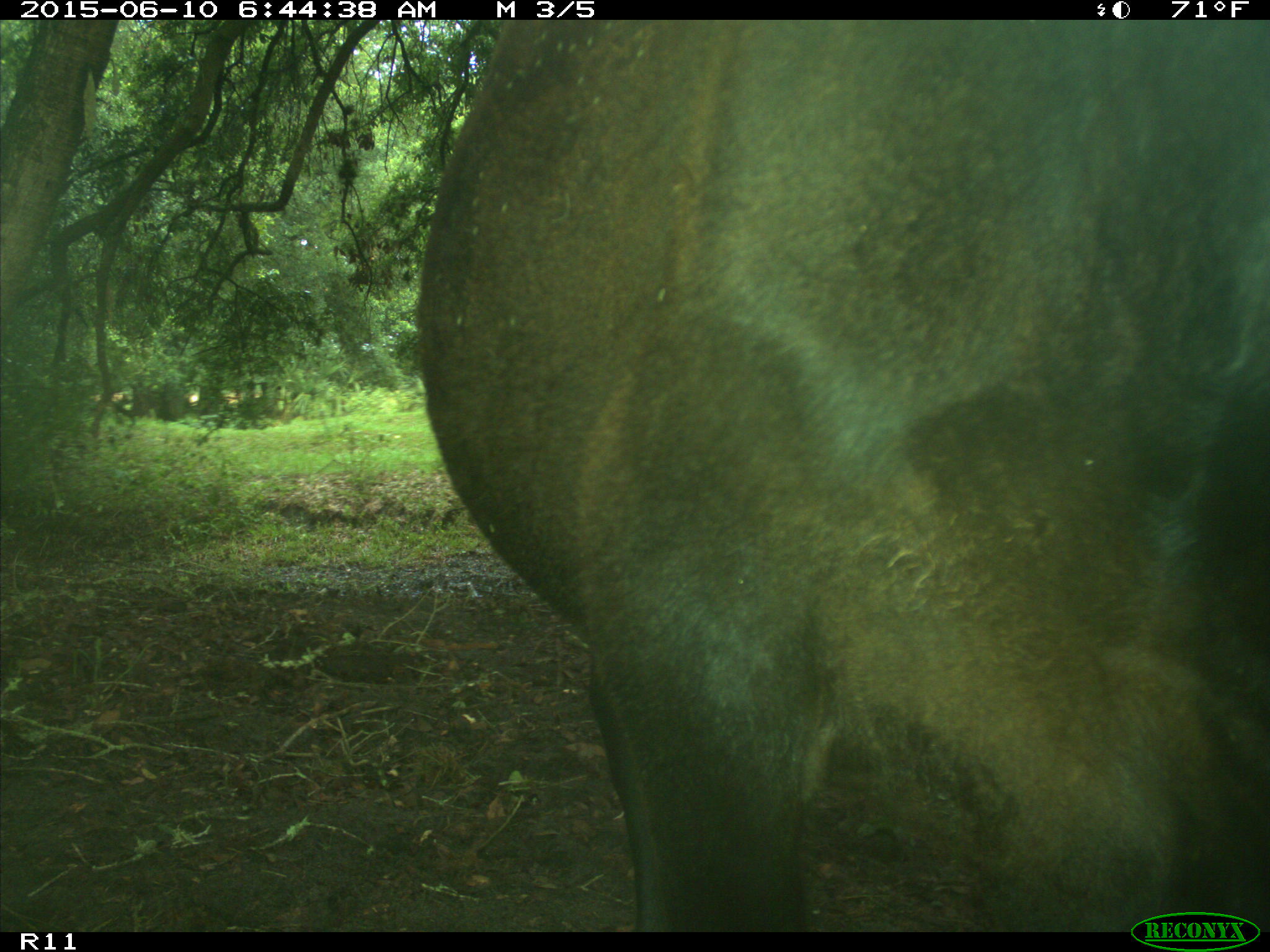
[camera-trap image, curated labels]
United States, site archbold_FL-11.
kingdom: Animalia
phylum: Chordata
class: Mammalia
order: Artiodactyla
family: Bovidae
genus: Bos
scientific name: Bos taurus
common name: domestic cow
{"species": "Bos taurus (domestic cow)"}